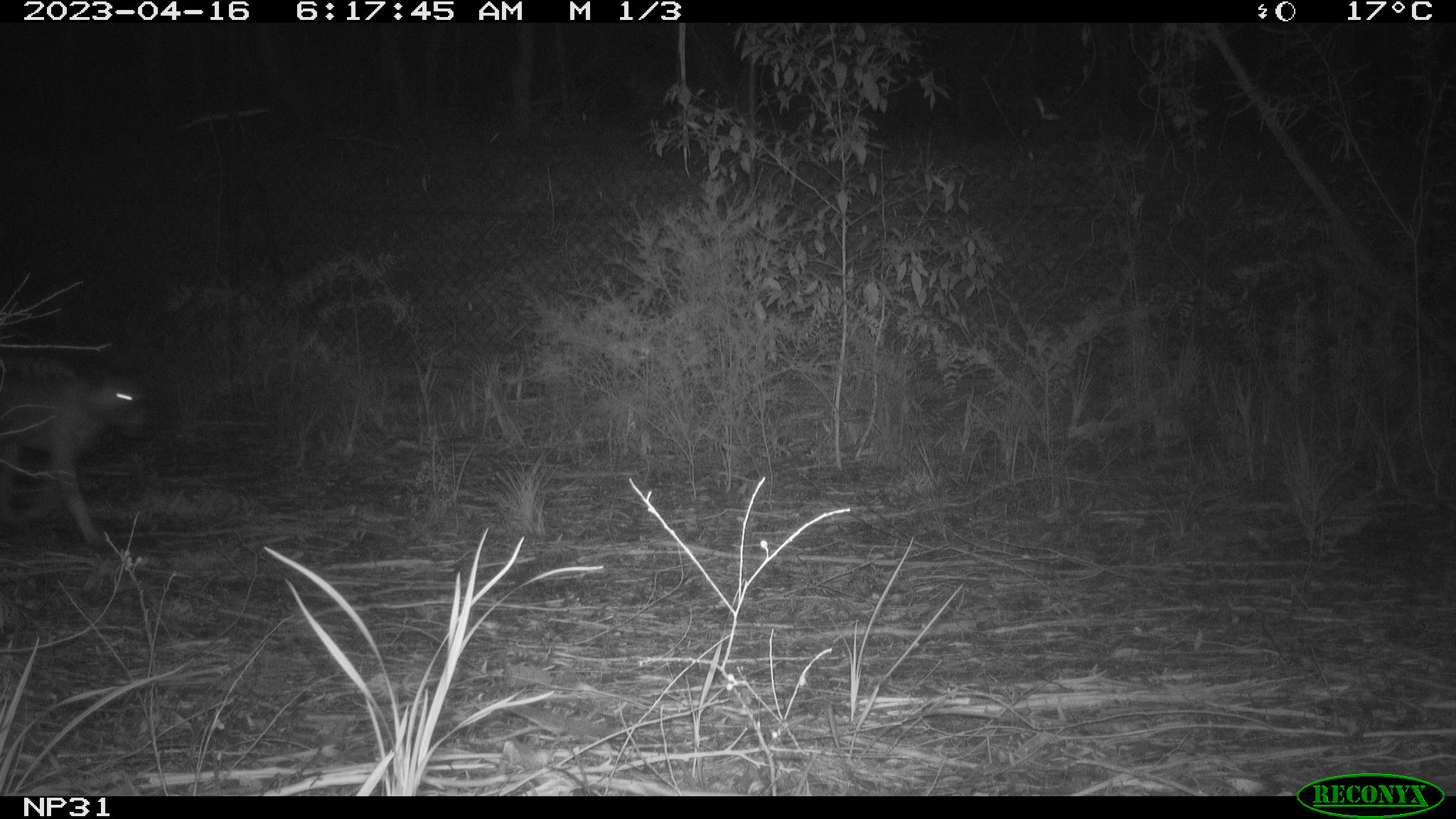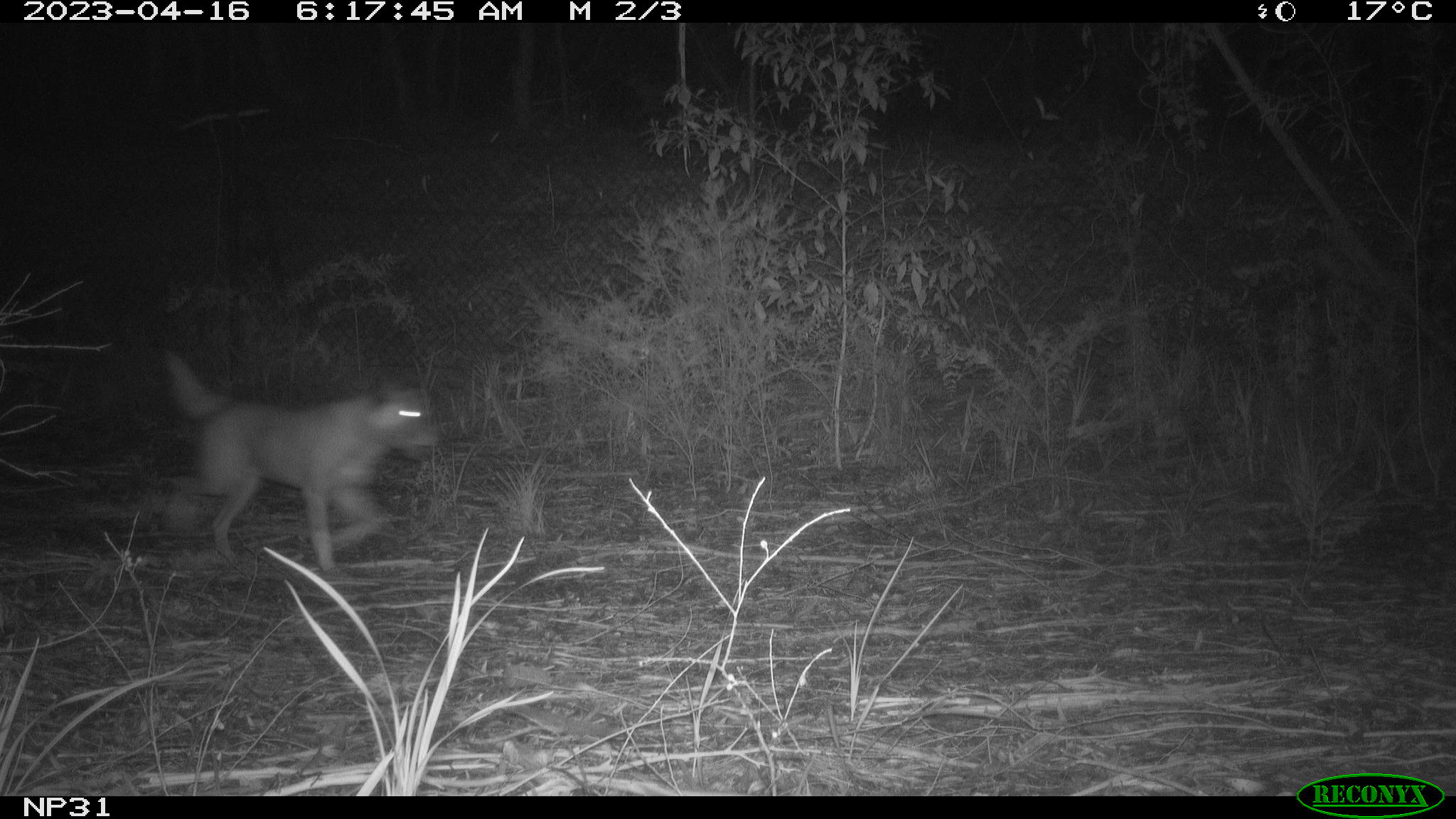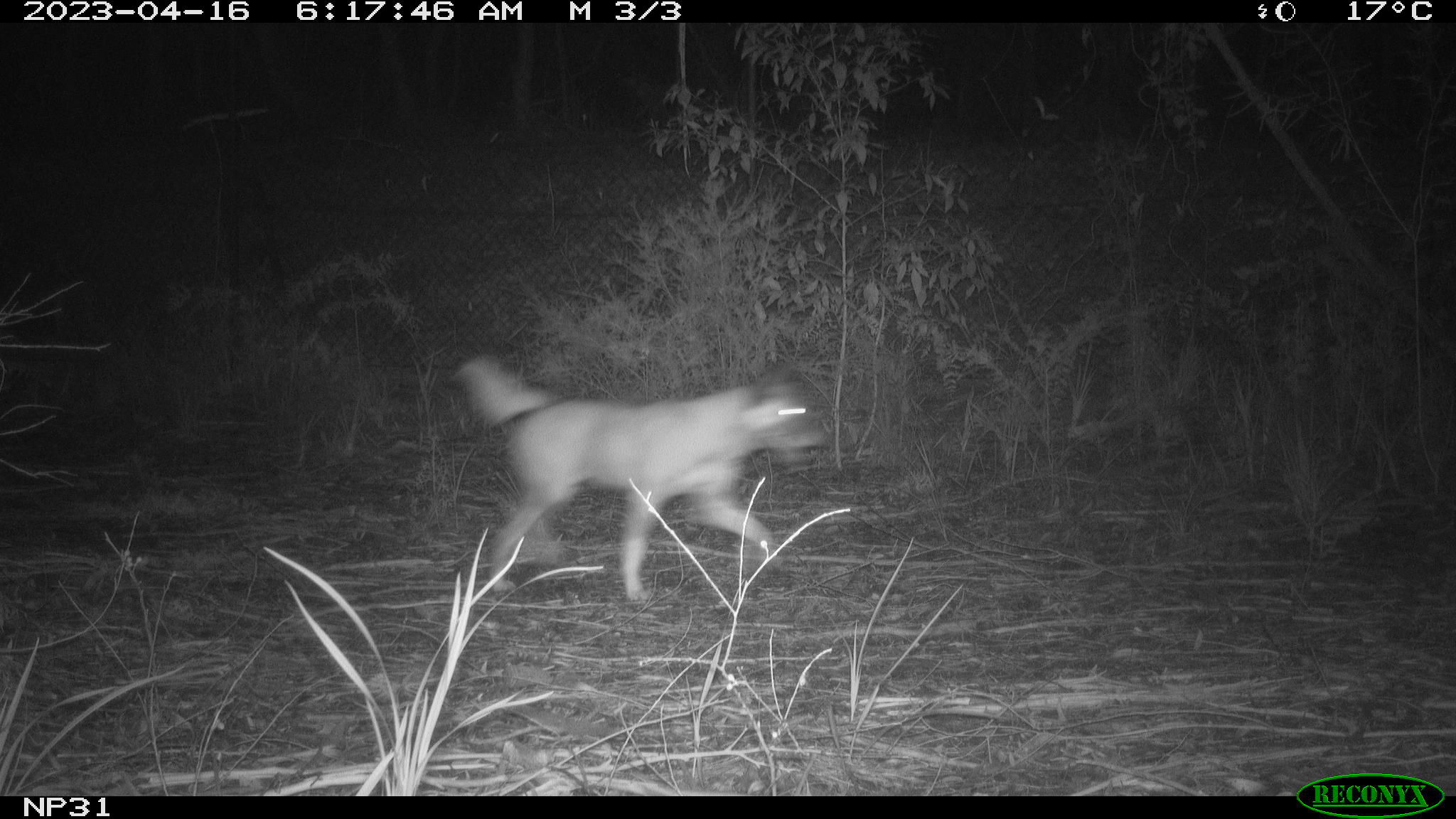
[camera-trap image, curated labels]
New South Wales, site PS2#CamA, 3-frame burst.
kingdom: Animalia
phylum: Chordata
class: Mammalia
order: Carnivora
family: Canidae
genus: Canis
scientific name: Canis familiaris dingo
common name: dingo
Dingo (Canis familiaris dingo).